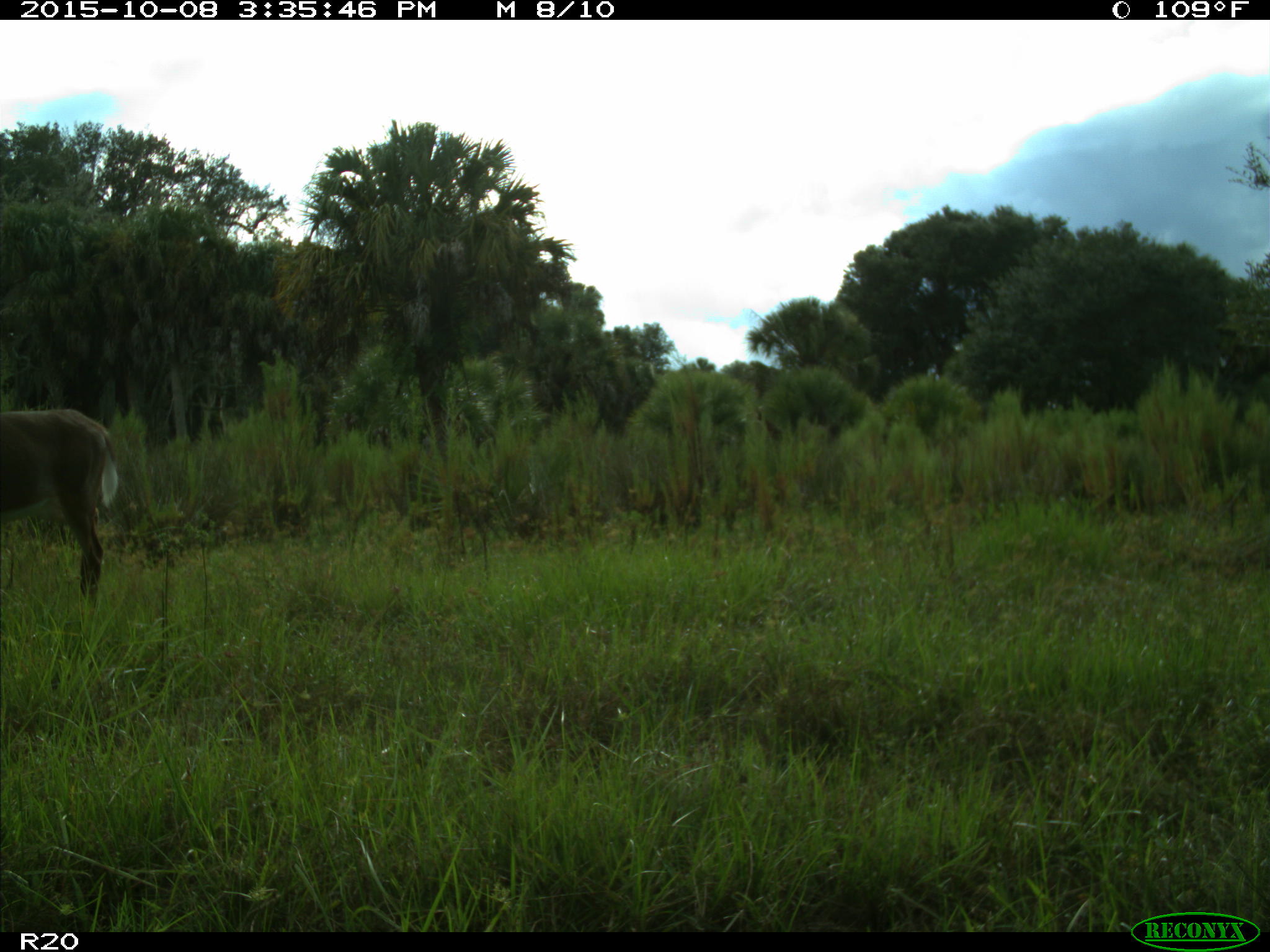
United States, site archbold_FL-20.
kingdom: Animalia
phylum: Chordata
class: Mammalia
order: Artiodactyla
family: Cervidae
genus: Odocoileus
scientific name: Odocoileus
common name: deer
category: unidentified deer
Unidentified deer (deer) (Odocoileus).